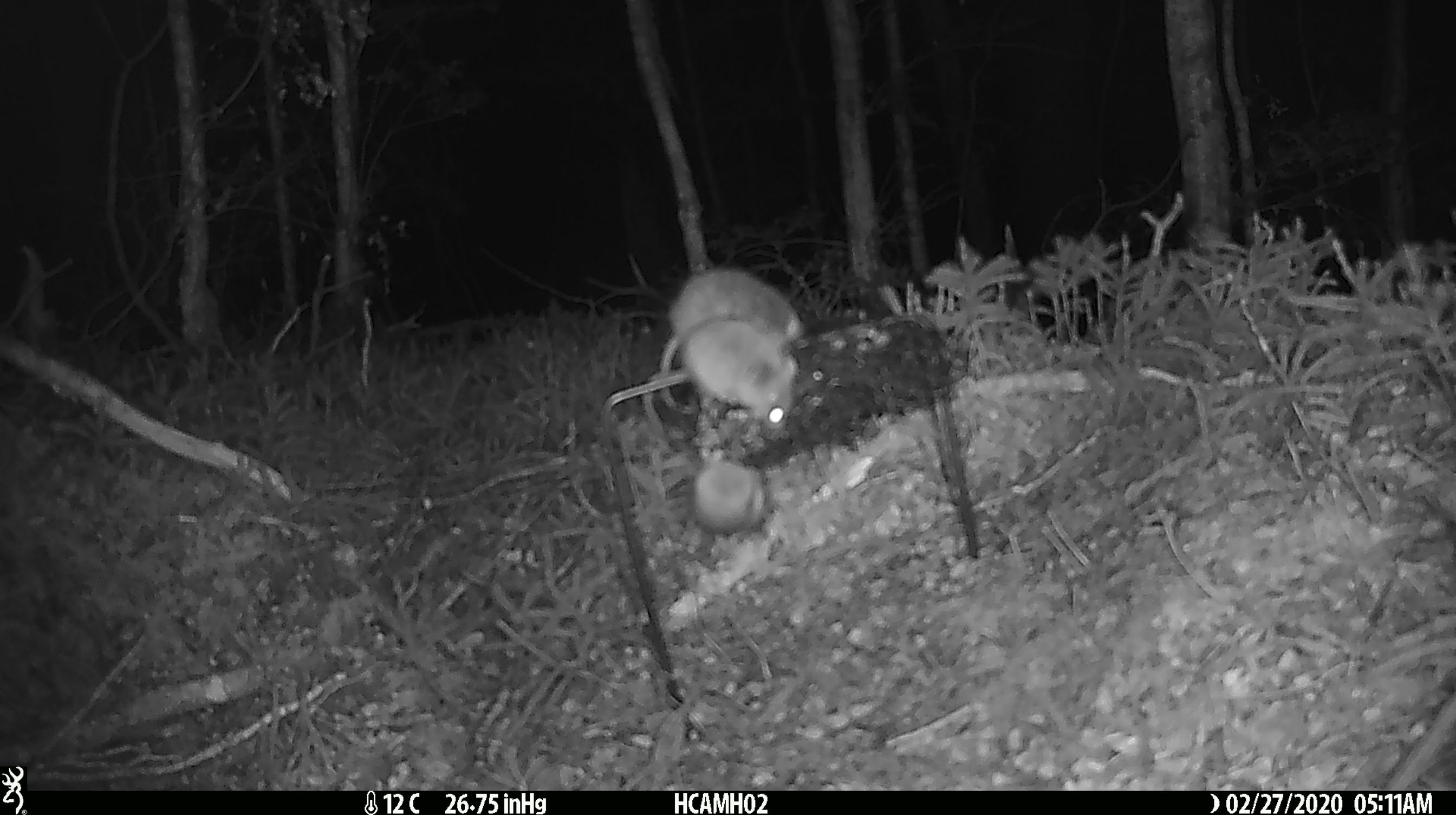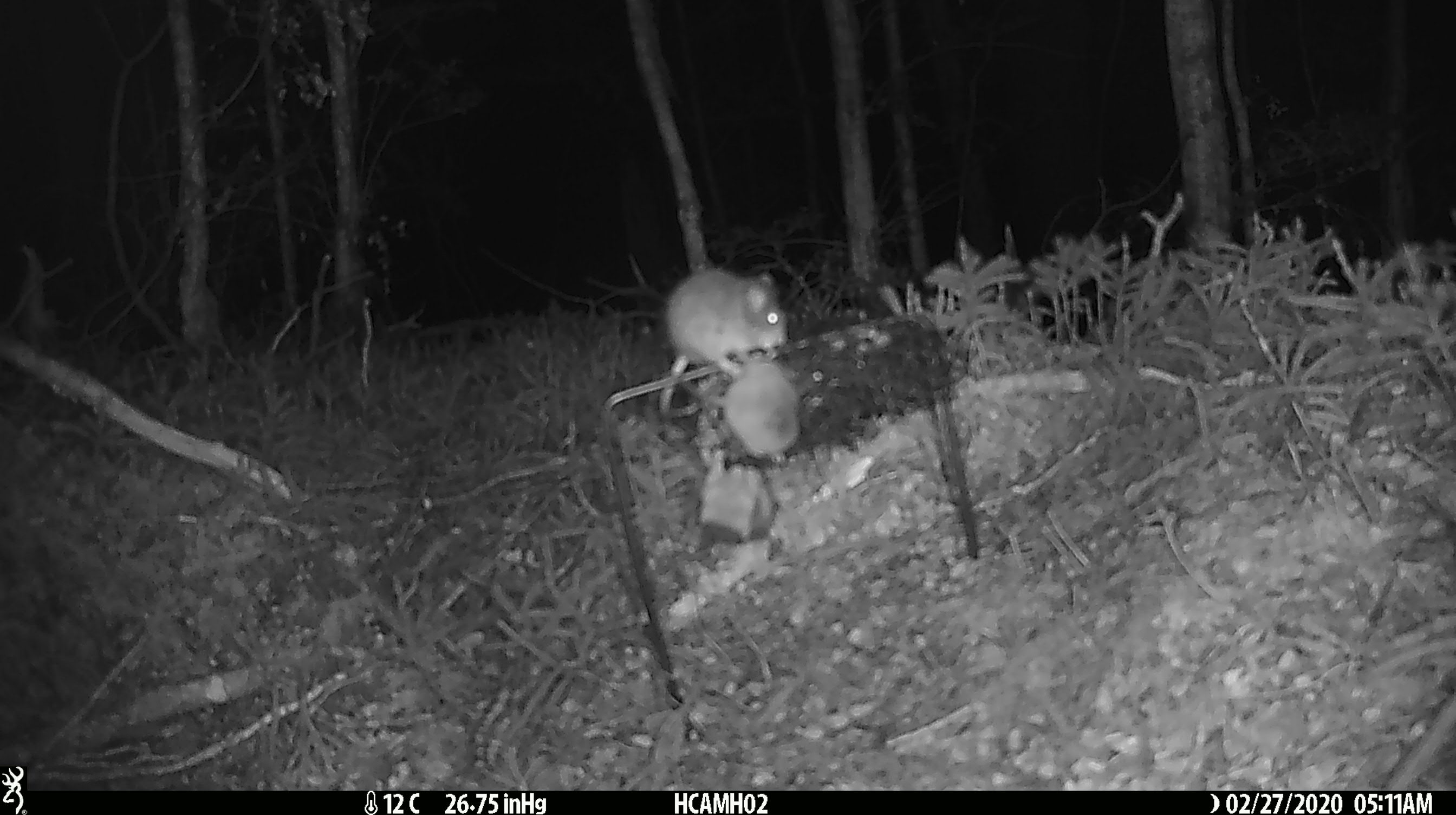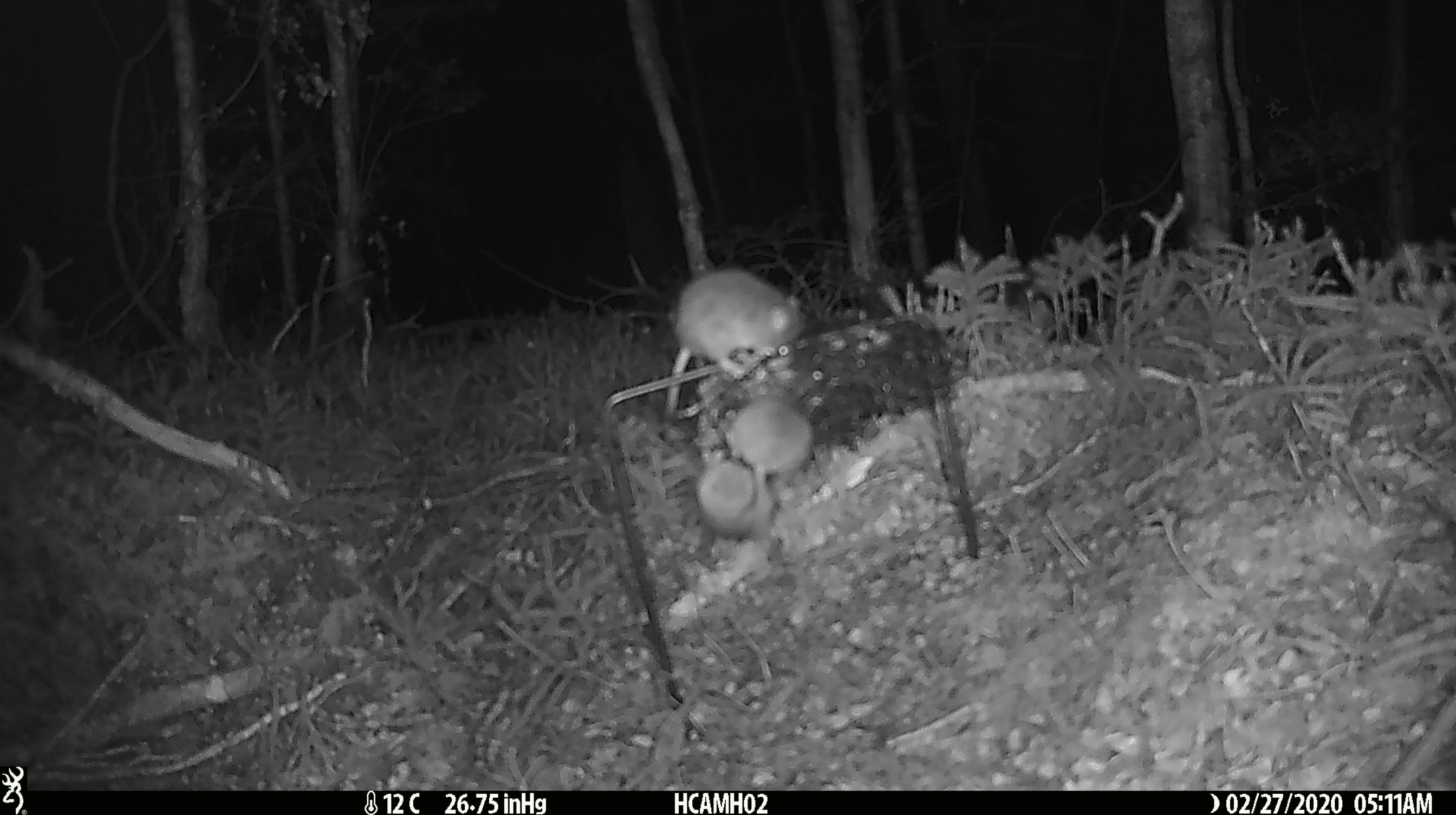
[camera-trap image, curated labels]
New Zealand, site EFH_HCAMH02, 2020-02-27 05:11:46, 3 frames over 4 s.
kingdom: Animalia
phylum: Chordata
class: Mammalia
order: Rodentia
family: Muridae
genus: Mus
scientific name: Mus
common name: mouse